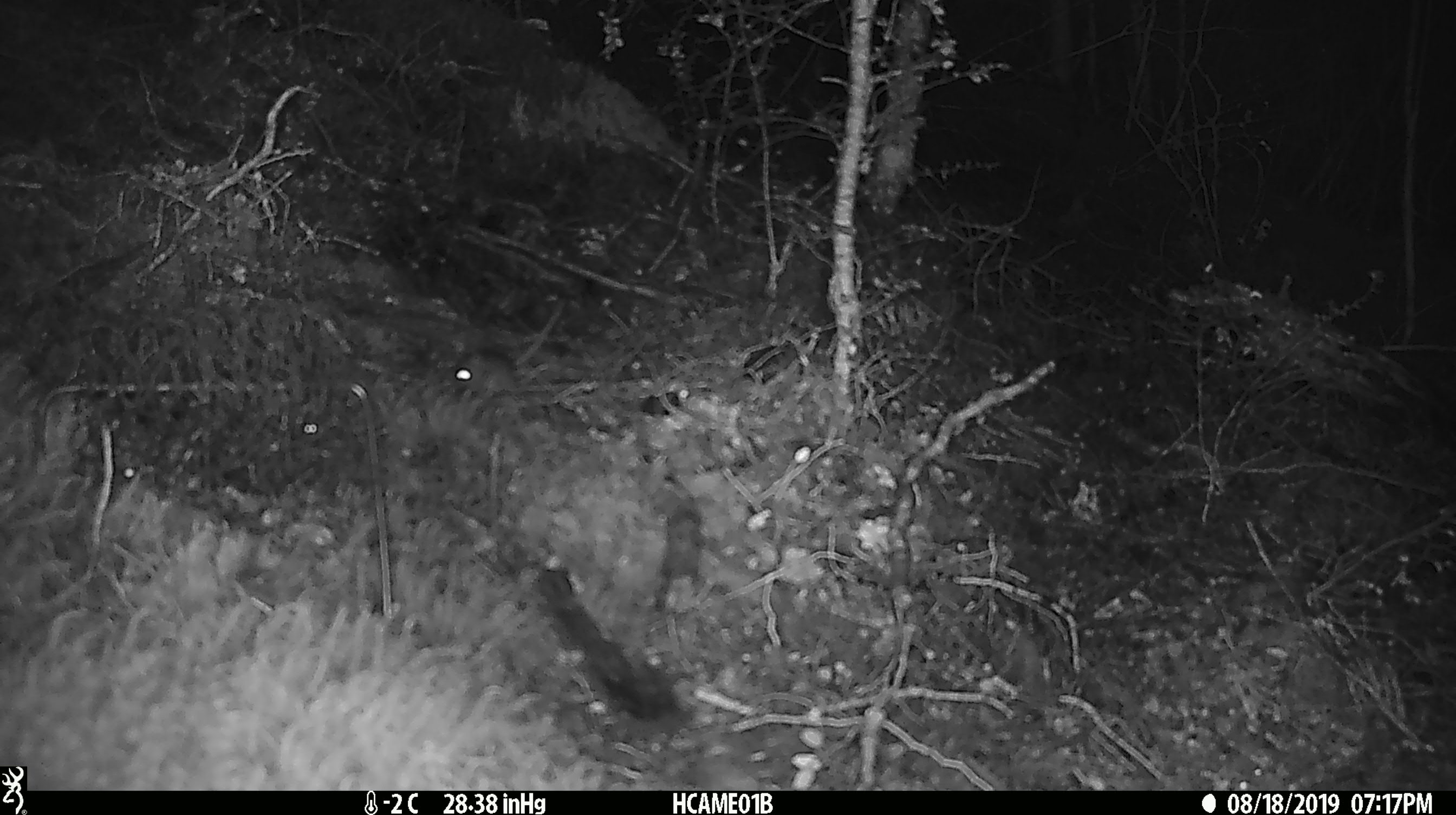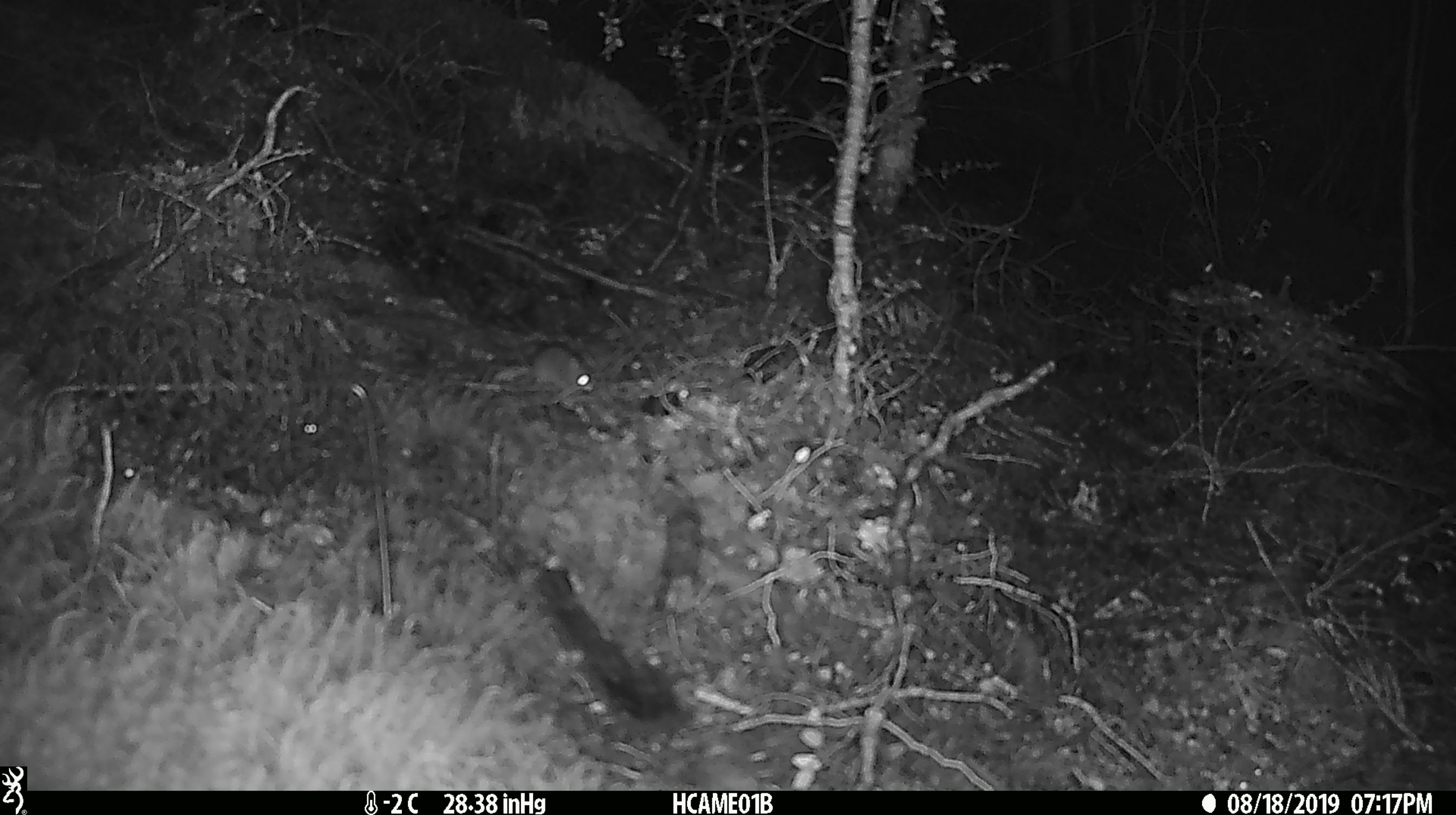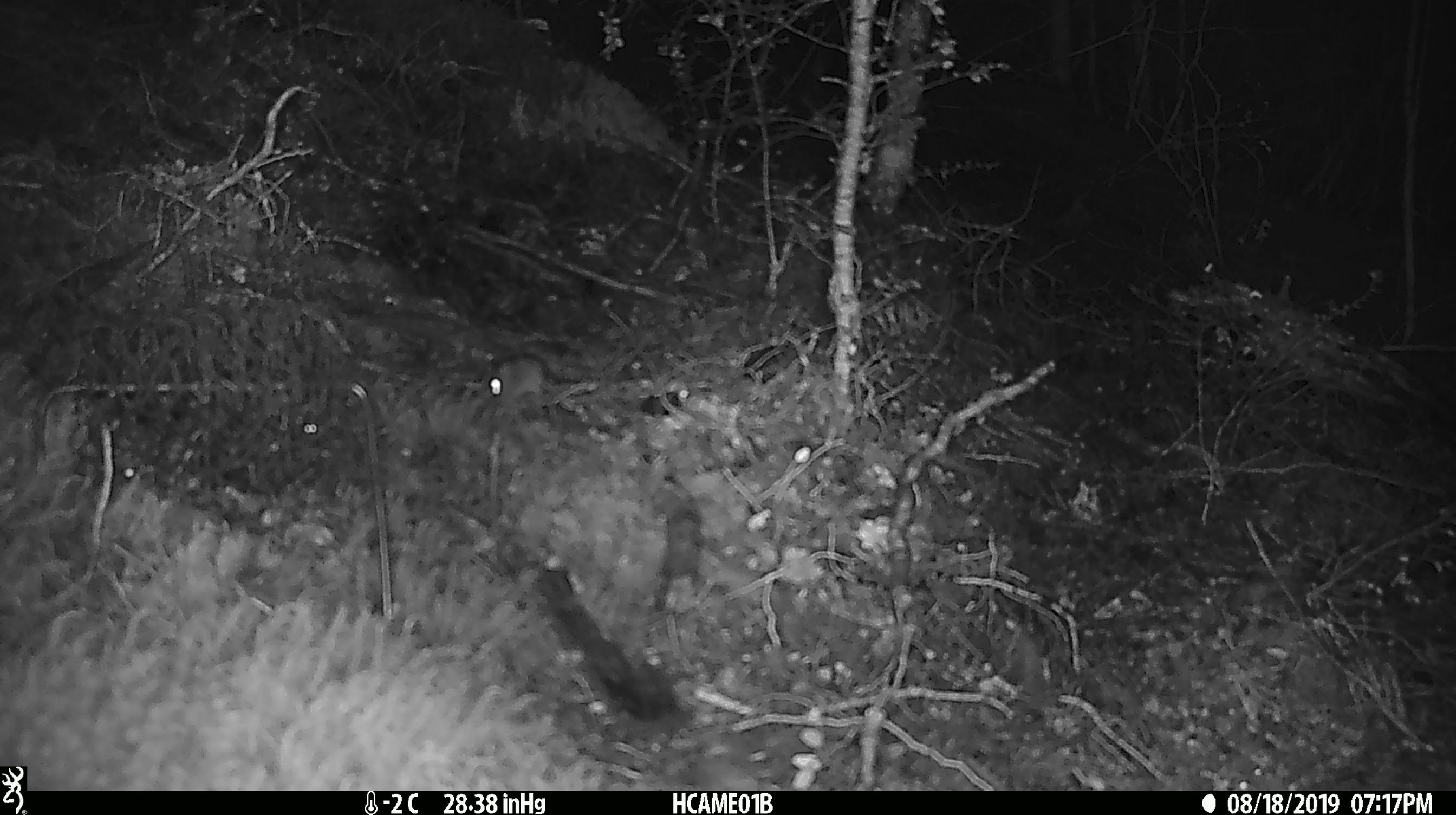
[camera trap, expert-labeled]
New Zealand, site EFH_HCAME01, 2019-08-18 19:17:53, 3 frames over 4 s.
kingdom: Animalia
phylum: Chordata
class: Mammalia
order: Rodentia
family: Muridae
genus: Mus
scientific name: Mus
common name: mouse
Mouse (Mus).